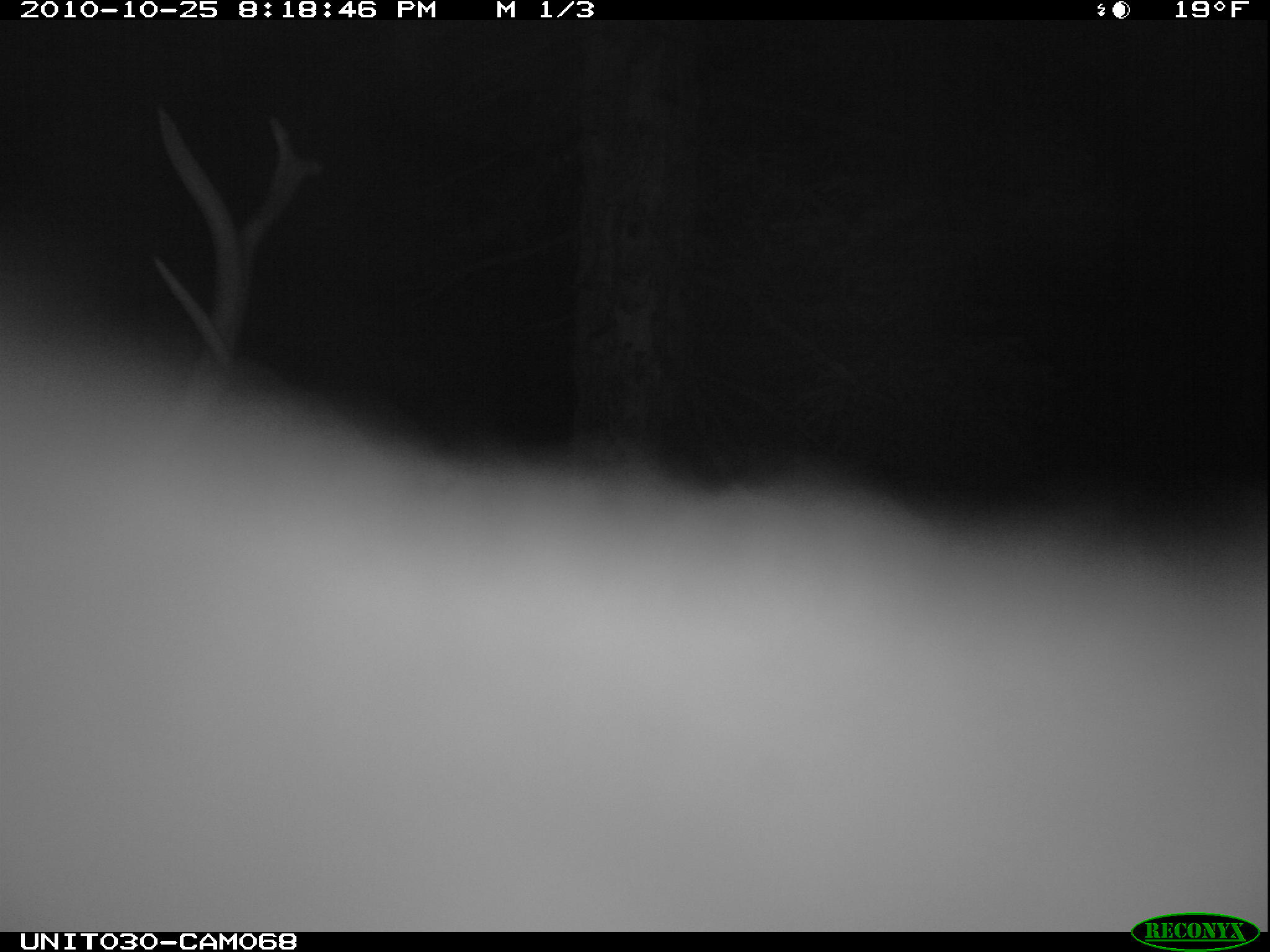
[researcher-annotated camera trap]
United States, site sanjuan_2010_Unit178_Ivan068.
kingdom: Animalia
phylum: Chordata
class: Mammalia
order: Artiodactyla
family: Cervidae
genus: Cervus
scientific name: Cervus elaphus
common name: red deer